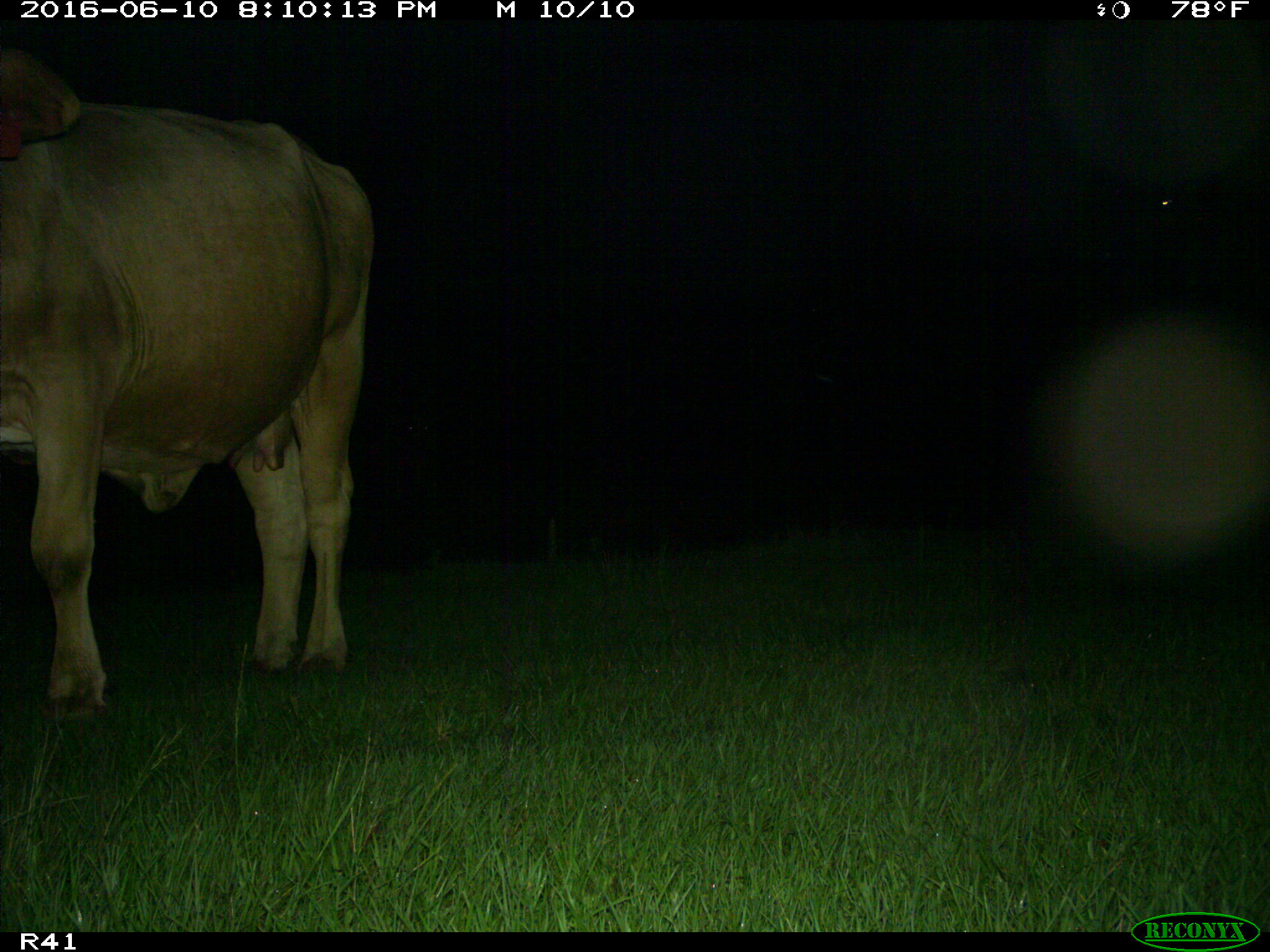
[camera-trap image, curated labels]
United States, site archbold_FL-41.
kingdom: Animalia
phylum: Chordata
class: Mammalia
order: Artiodactyla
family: Bovidae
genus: Bos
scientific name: Bos taurus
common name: domestic cow